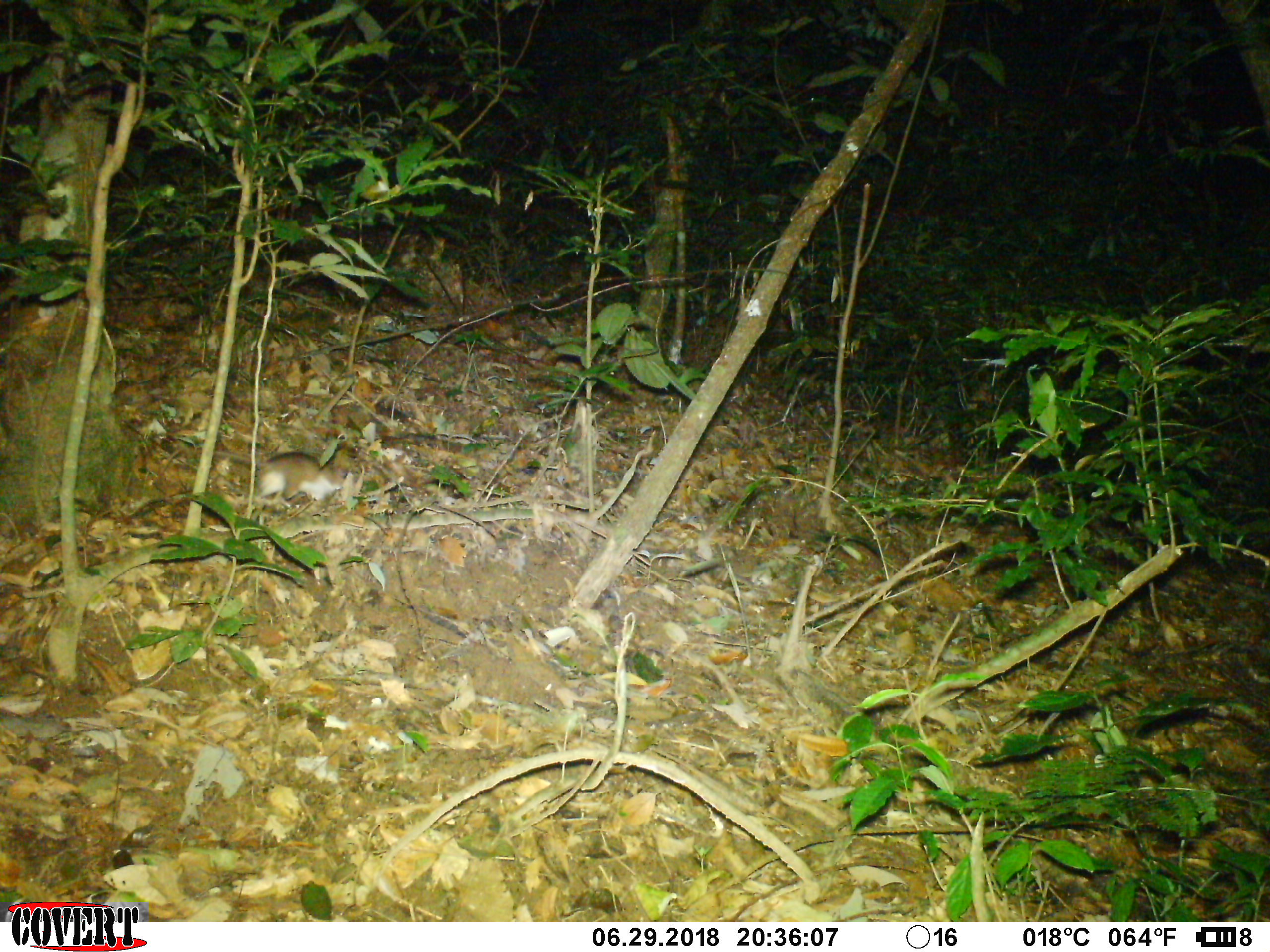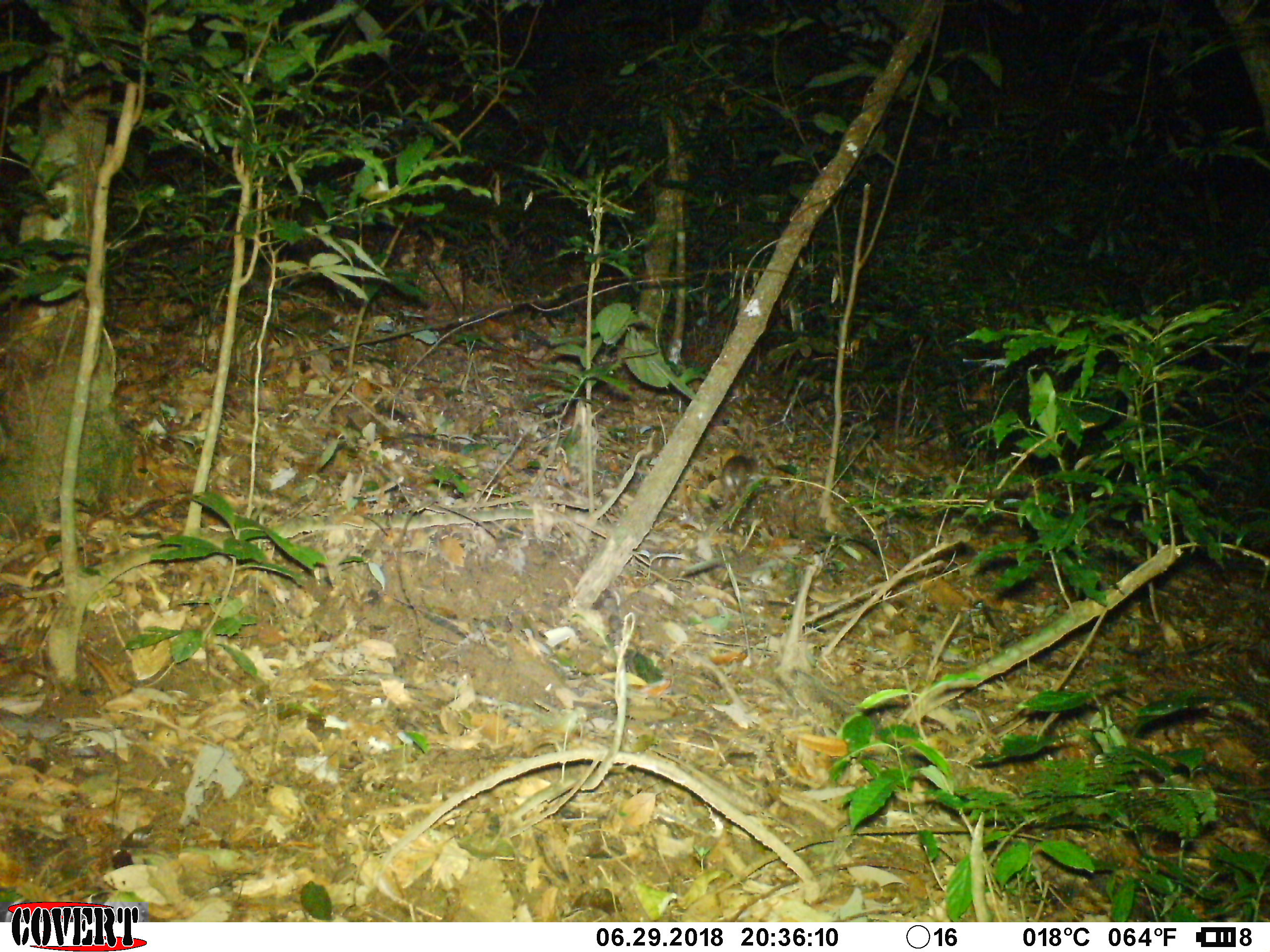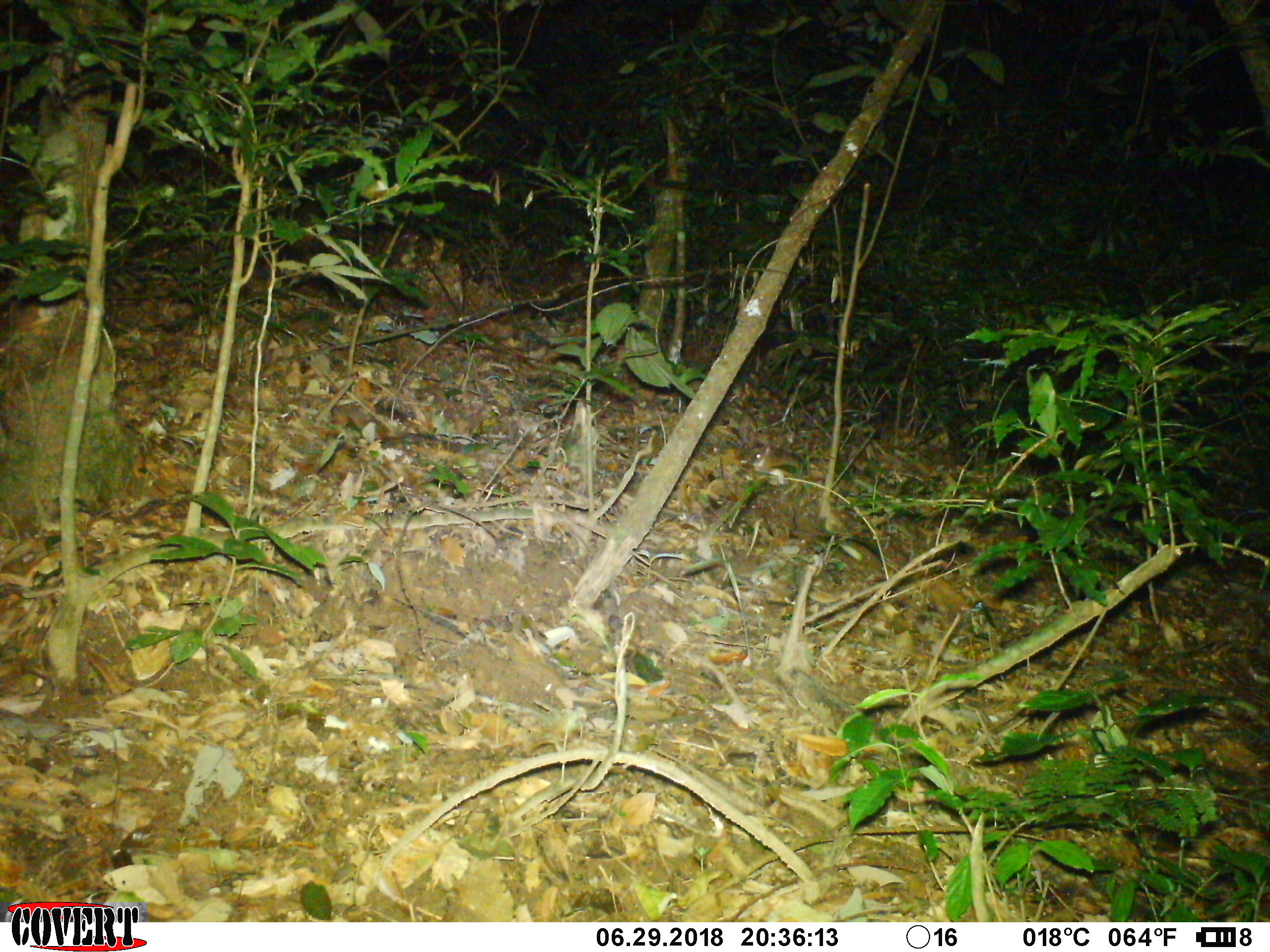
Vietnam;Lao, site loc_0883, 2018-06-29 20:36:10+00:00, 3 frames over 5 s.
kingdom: Animalia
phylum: Chordata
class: Mammalia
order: Rodentia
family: Muridae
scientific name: Muridae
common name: old-world mice and rats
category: unidentified murid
Unidentified murid (old-world mice and rats) (Muridae). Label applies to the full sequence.